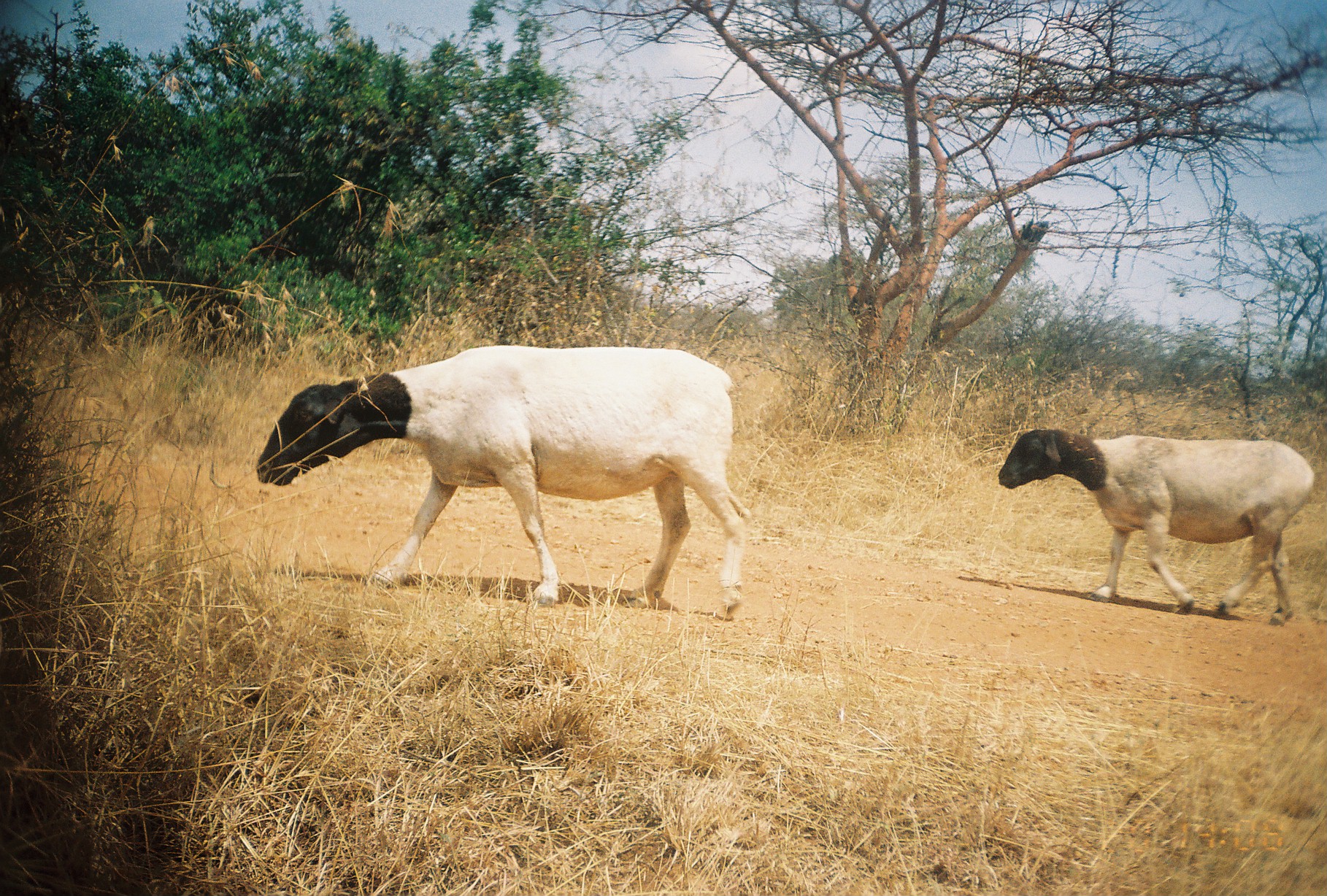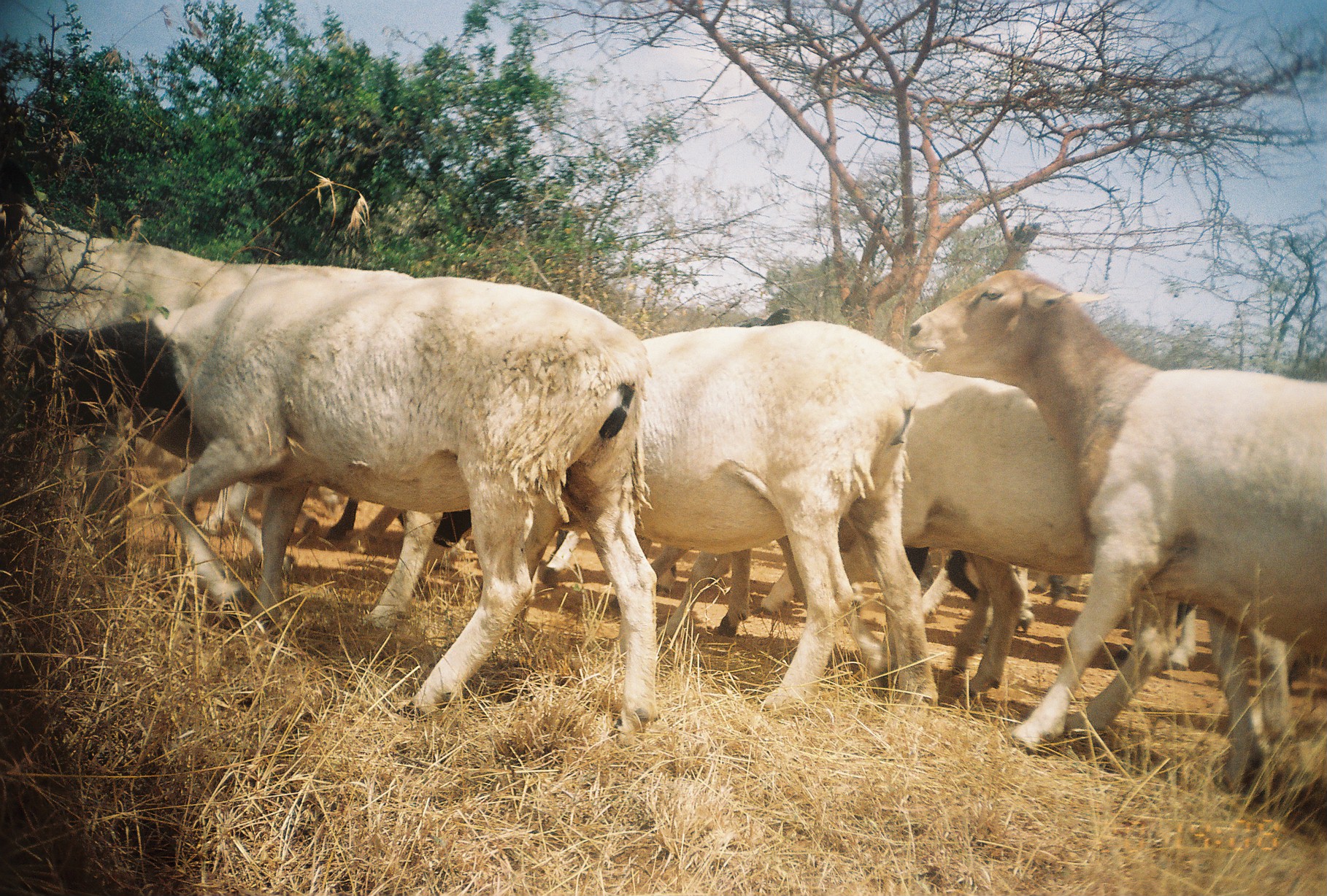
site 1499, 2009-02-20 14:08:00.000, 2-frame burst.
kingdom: Animalia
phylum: Chordata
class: Mammalia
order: Artiodactyla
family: Bovidae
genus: Ovis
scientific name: Ovis aries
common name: domestic sheep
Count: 2.